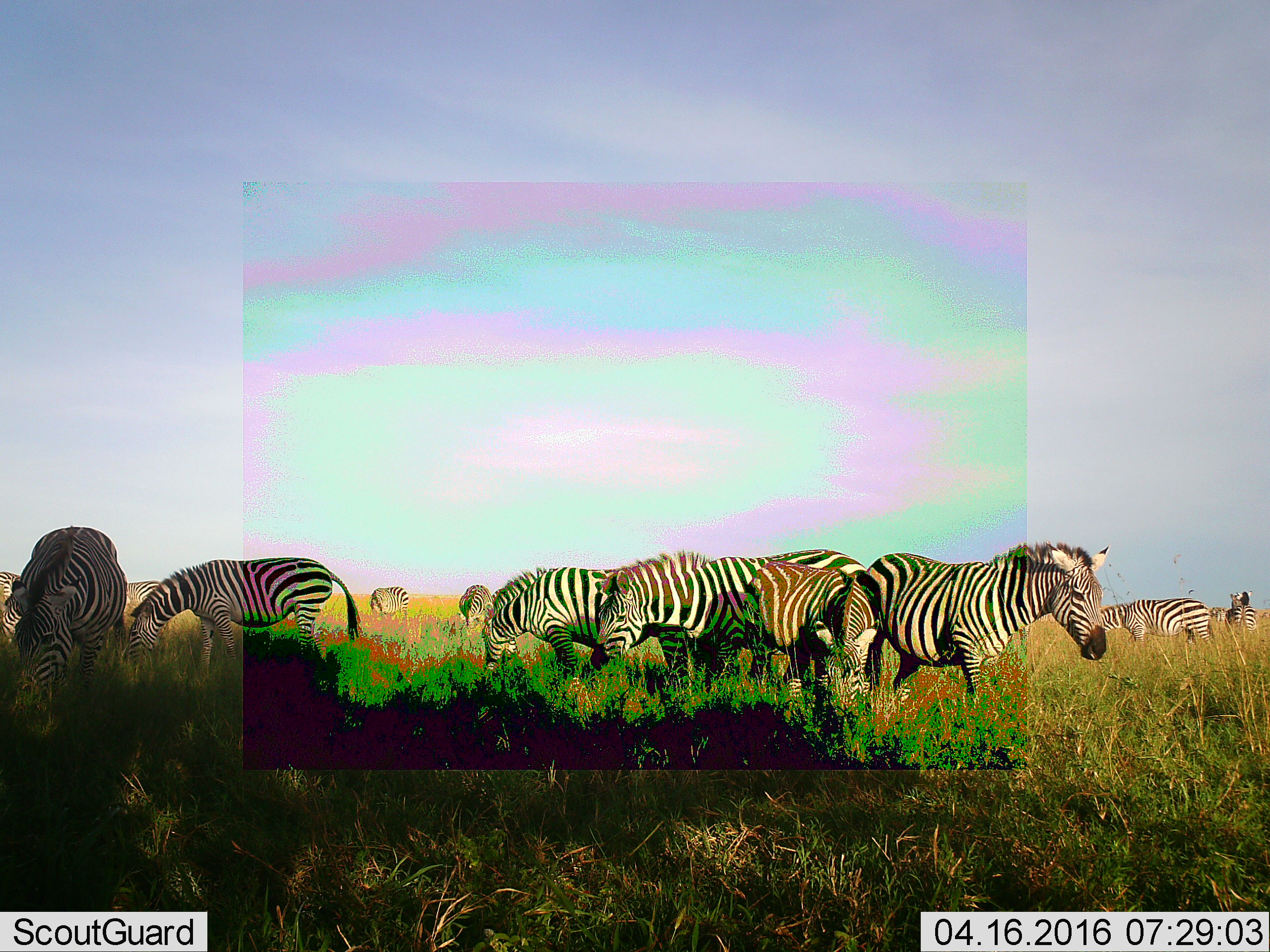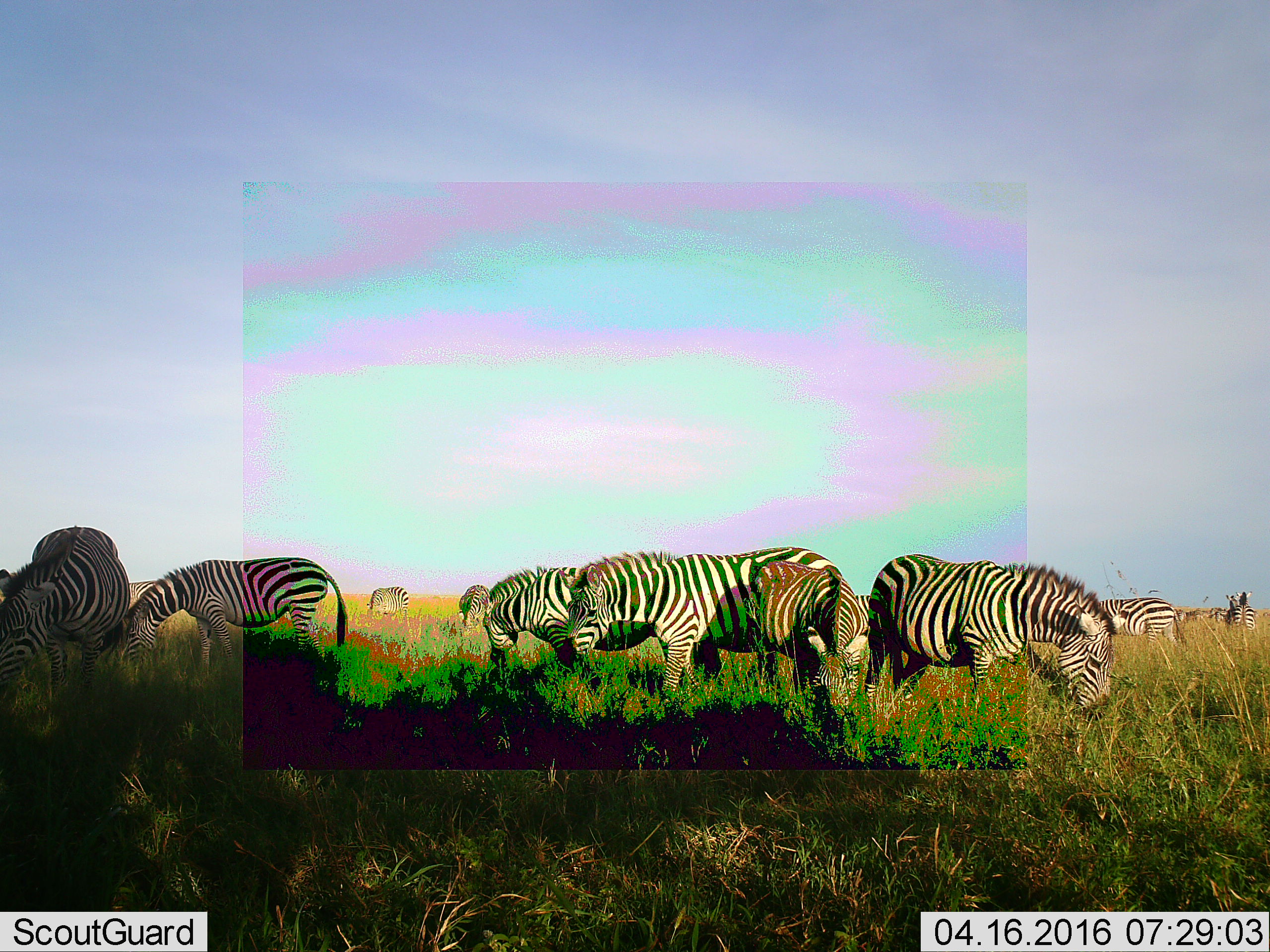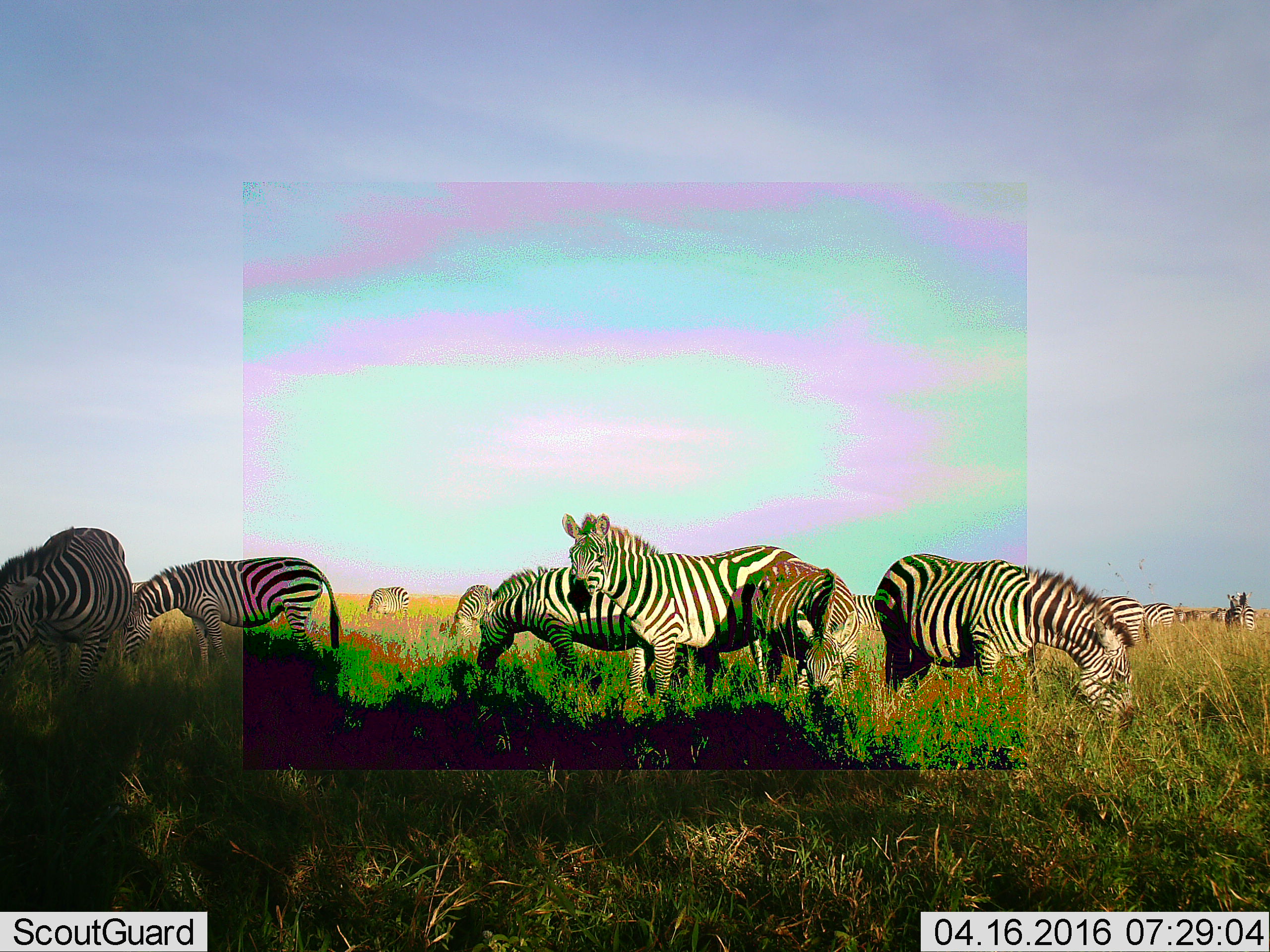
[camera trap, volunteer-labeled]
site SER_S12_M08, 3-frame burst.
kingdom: Animalia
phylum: Chordata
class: Mammalia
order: Perissodactyla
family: Equidae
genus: Equus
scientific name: Equus quagga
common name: plains zebra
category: zebraplains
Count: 11-50.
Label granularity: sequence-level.